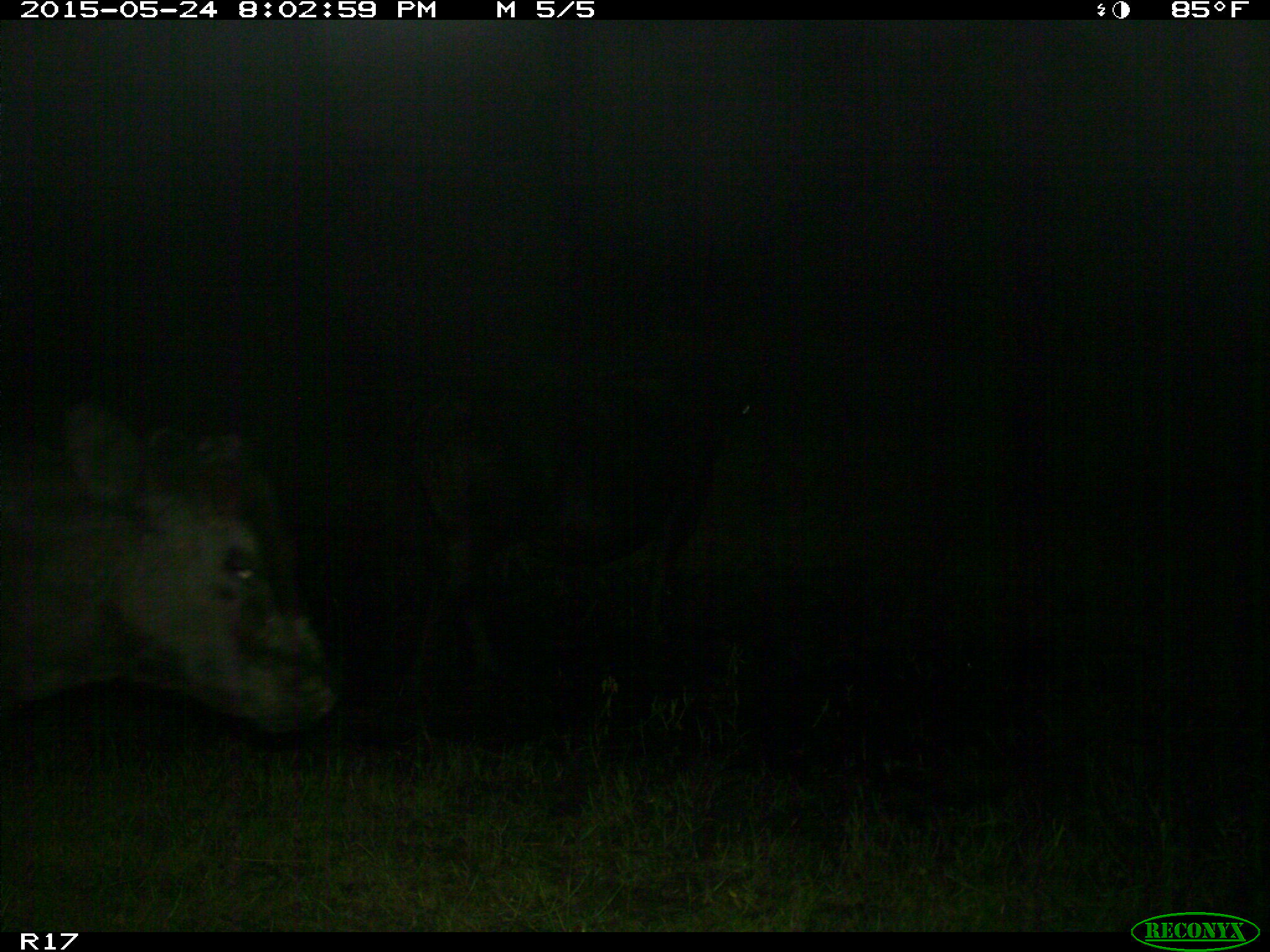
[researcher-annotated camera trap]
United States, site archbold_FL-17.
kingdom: Animalia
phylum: Chordata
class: Mammalia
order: Artiodactyla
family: Bovidae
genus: Bos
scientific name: Bos taurus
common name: domestic cow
Bos taurus (domestic cow).